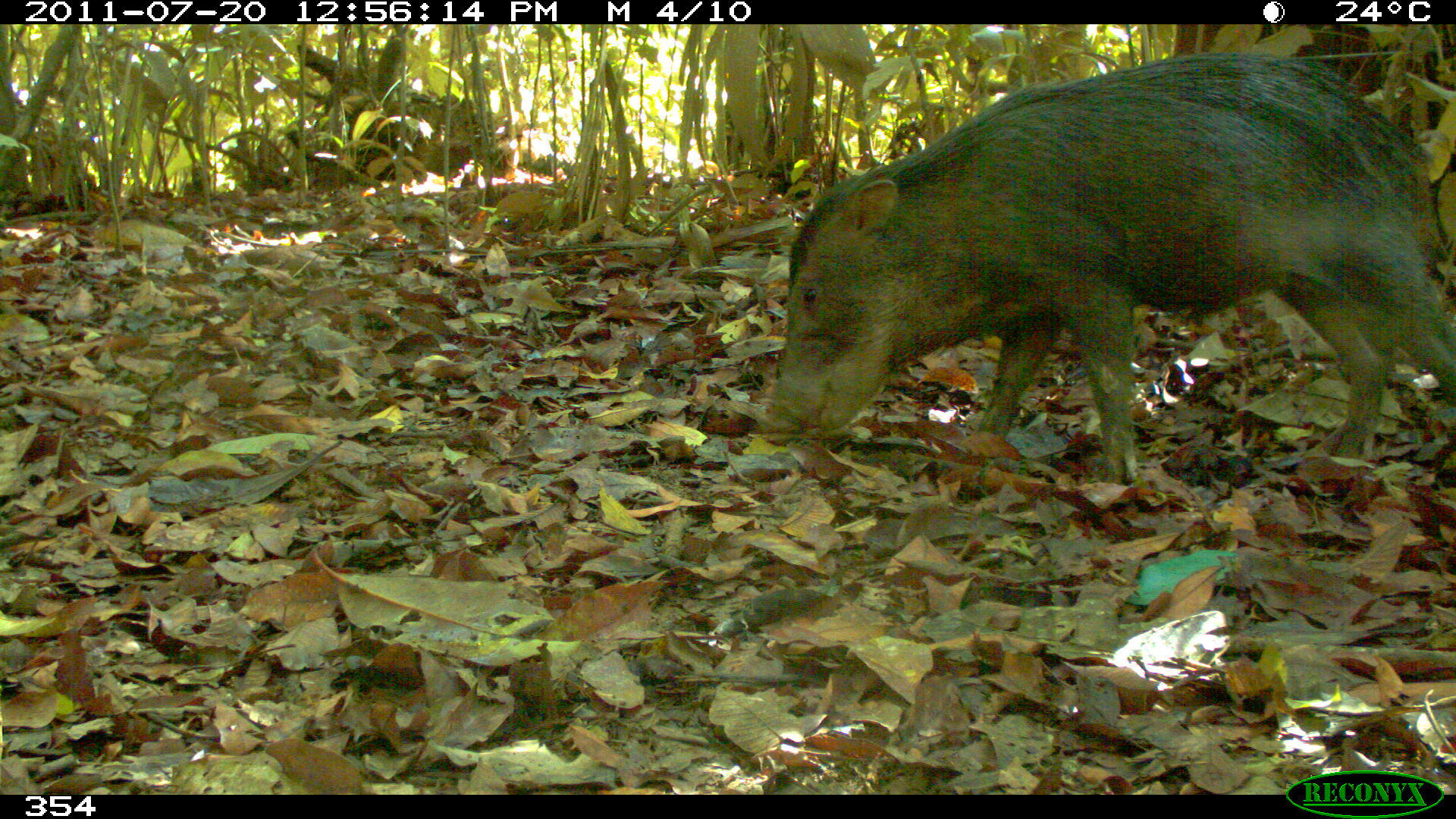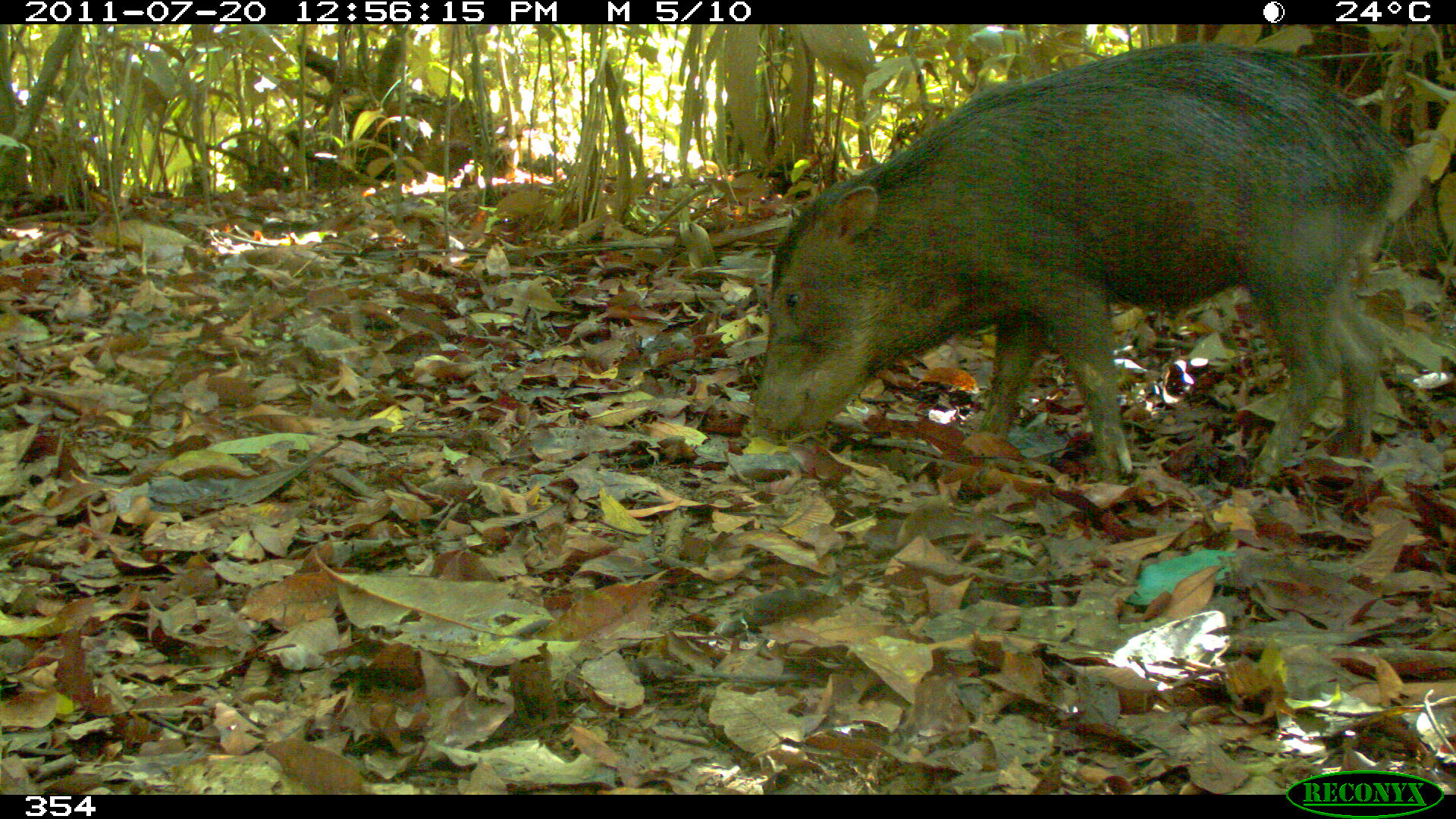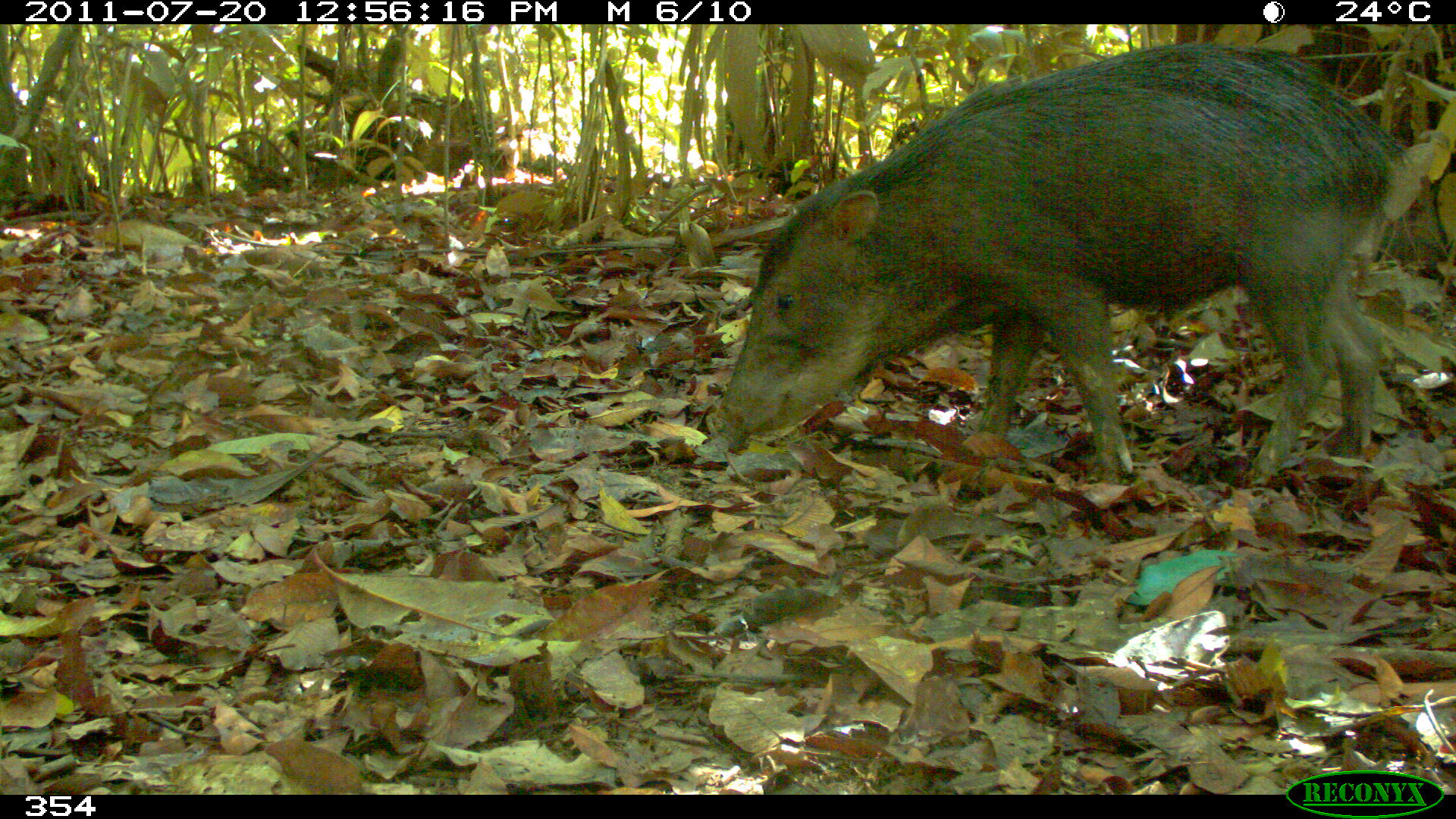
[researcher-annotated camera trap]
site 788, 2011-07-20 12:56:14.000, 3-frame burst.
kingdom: Animalia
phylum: Chordata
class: Mammalia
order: Artiodactyla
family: Tayassuidae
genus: Tayassu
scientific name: Tayassu pecari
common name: white-lipped peccary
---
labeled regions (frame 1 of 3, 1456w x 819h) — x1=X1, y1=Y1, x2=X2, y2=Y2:
tayassu pecari: x1=768, y1=51, x2=1456, y2=485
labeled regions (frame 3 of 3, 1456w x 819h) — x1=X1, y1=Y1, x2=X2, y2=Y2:
tayassu pecari: x1=715, y1=43, x2=1406, y2=480